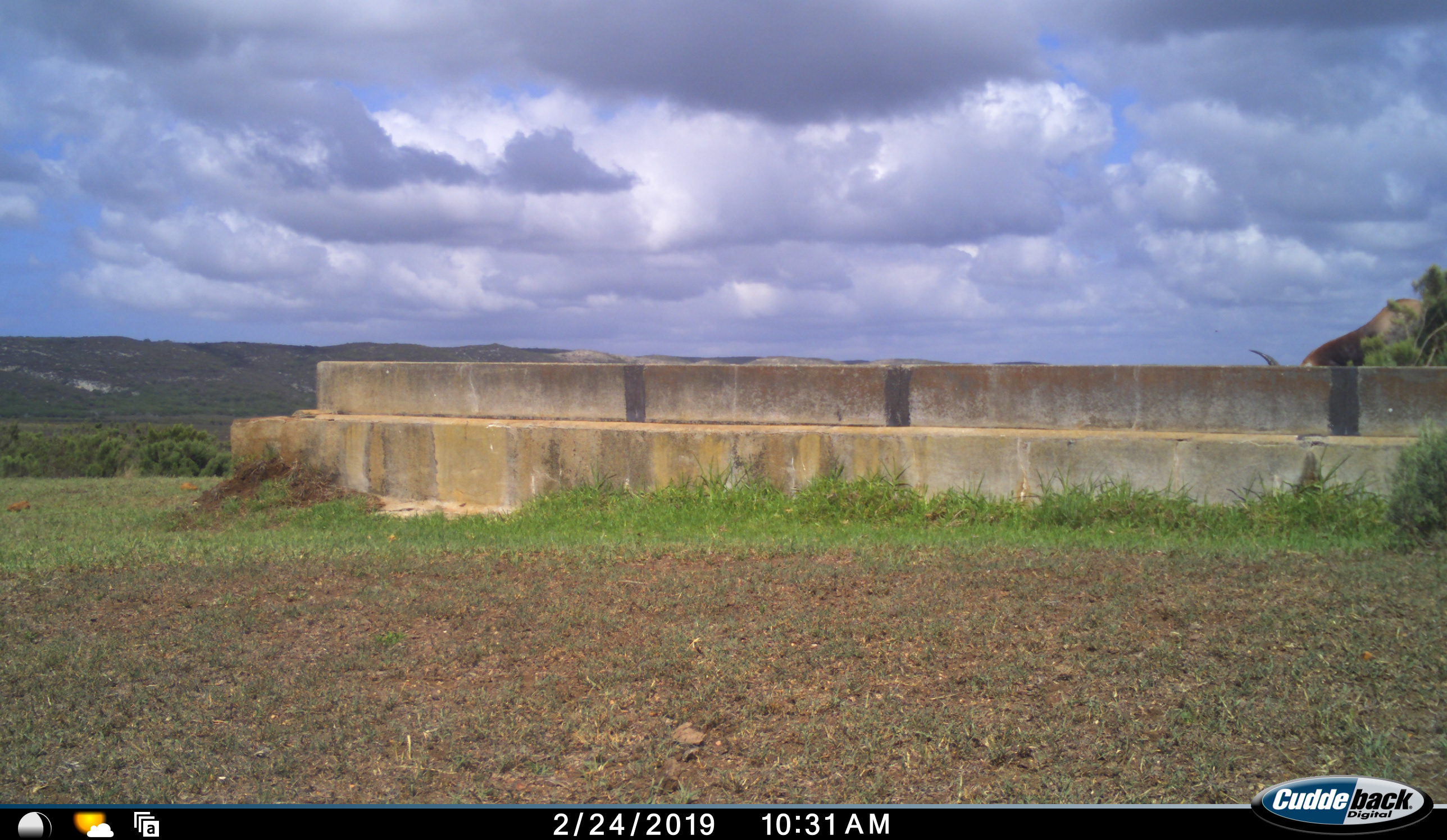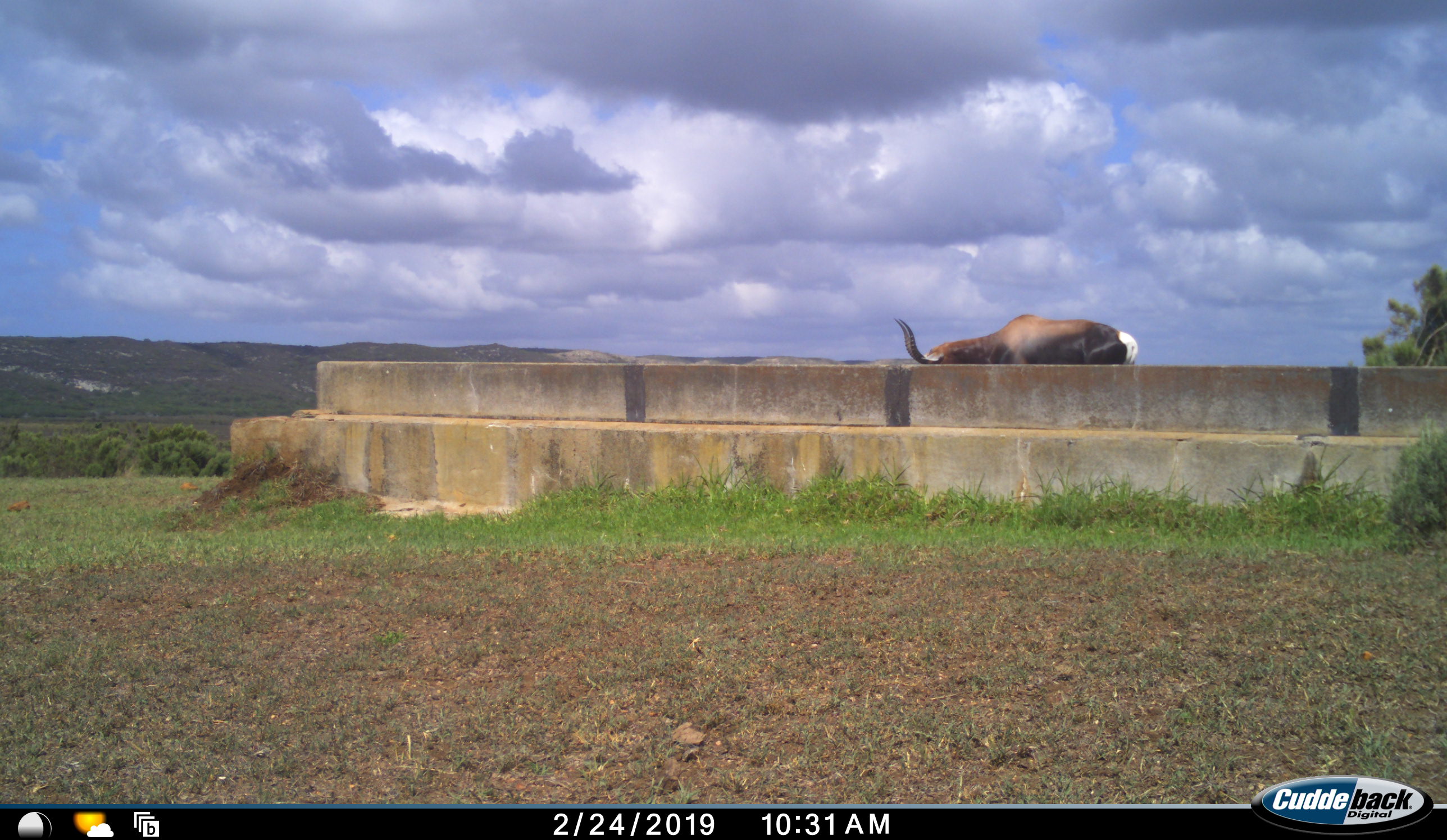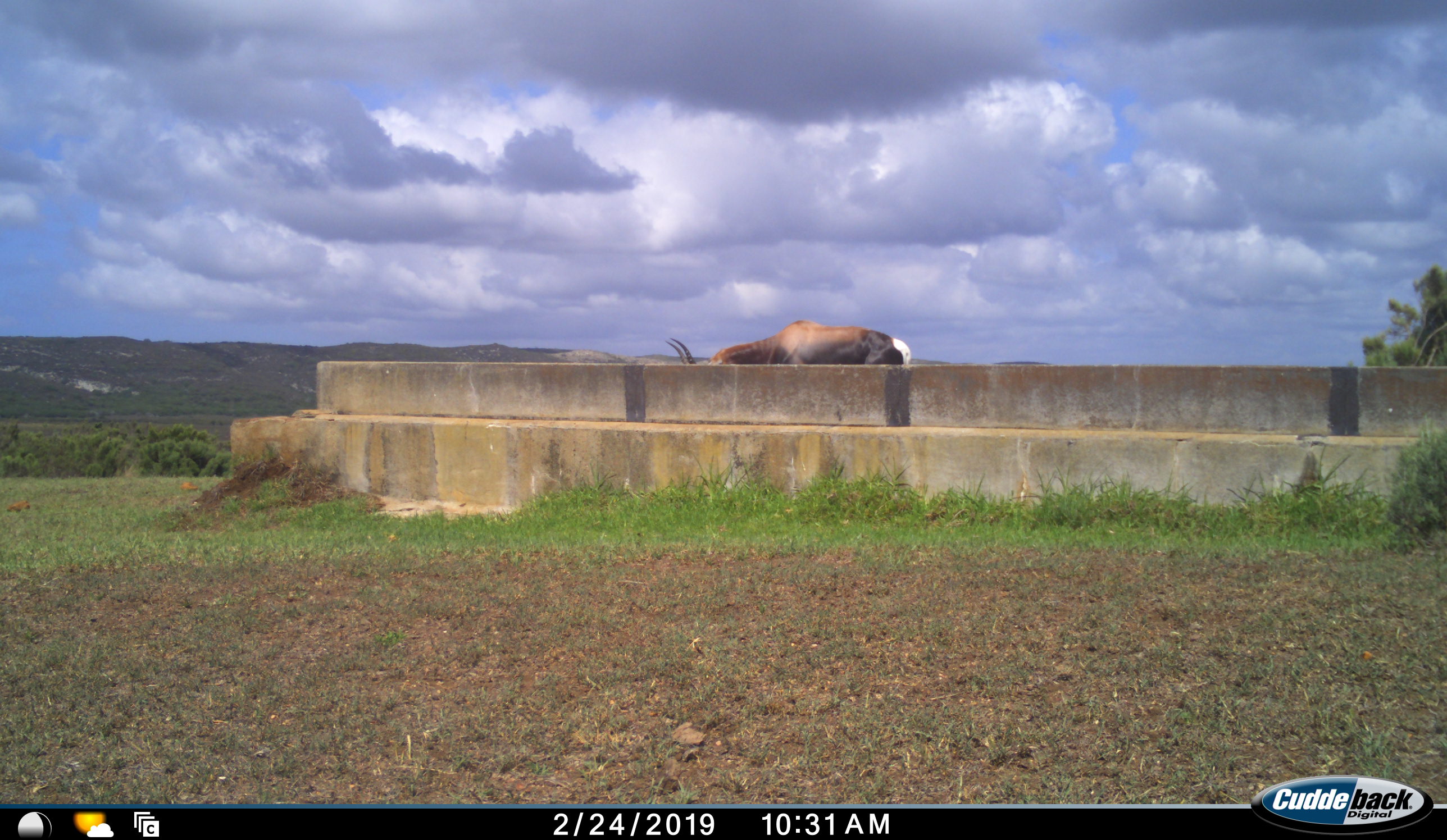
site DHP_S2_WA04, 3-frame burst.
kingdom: Animalia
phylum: Chordata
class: Mammalia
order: Artiodactyla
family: Bovidae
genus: Damaliscus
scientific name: Damaliscus pygargus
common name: bontebok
Bontebok (Damaliscus pygargus), count 1. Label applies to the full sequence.